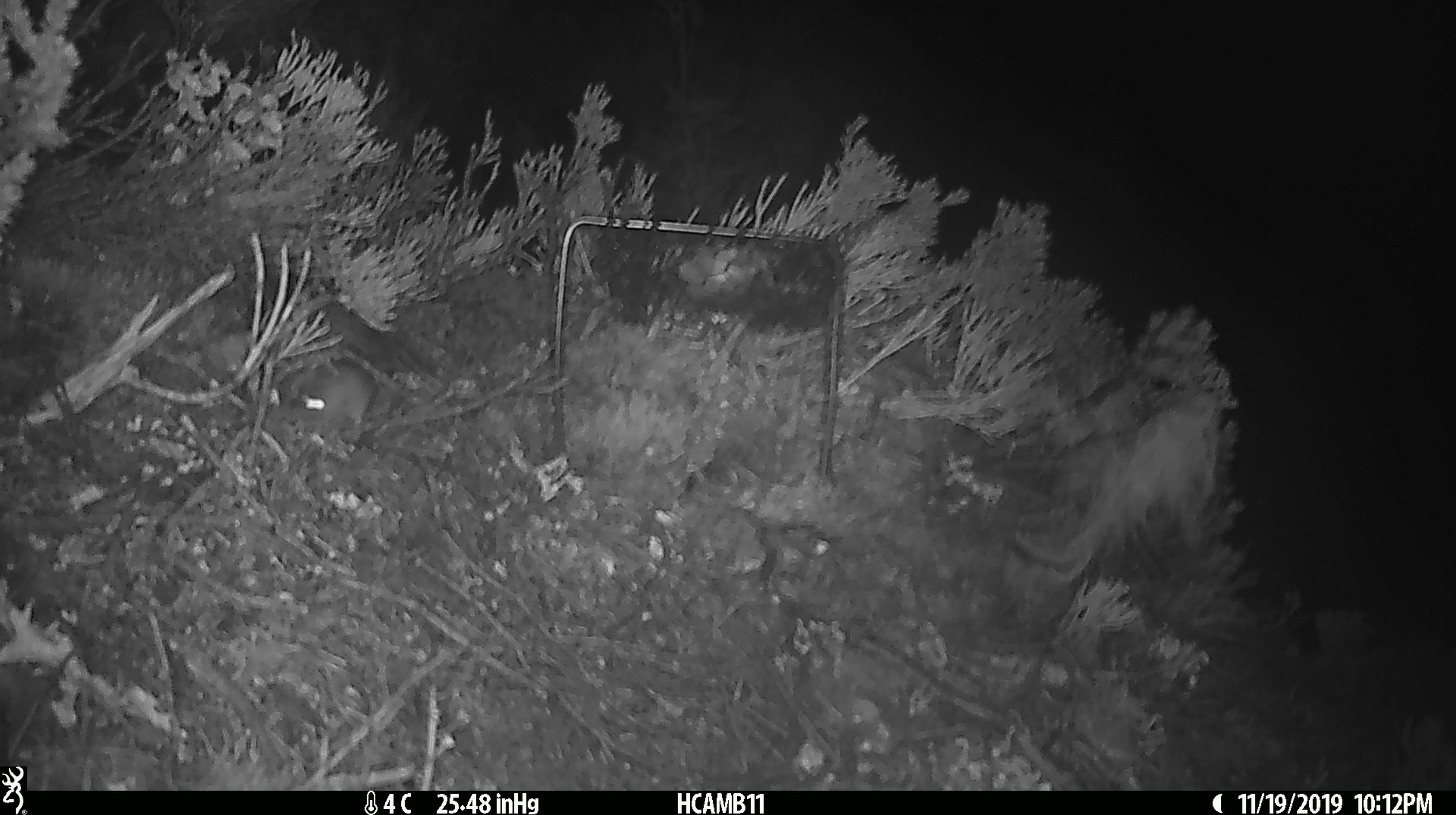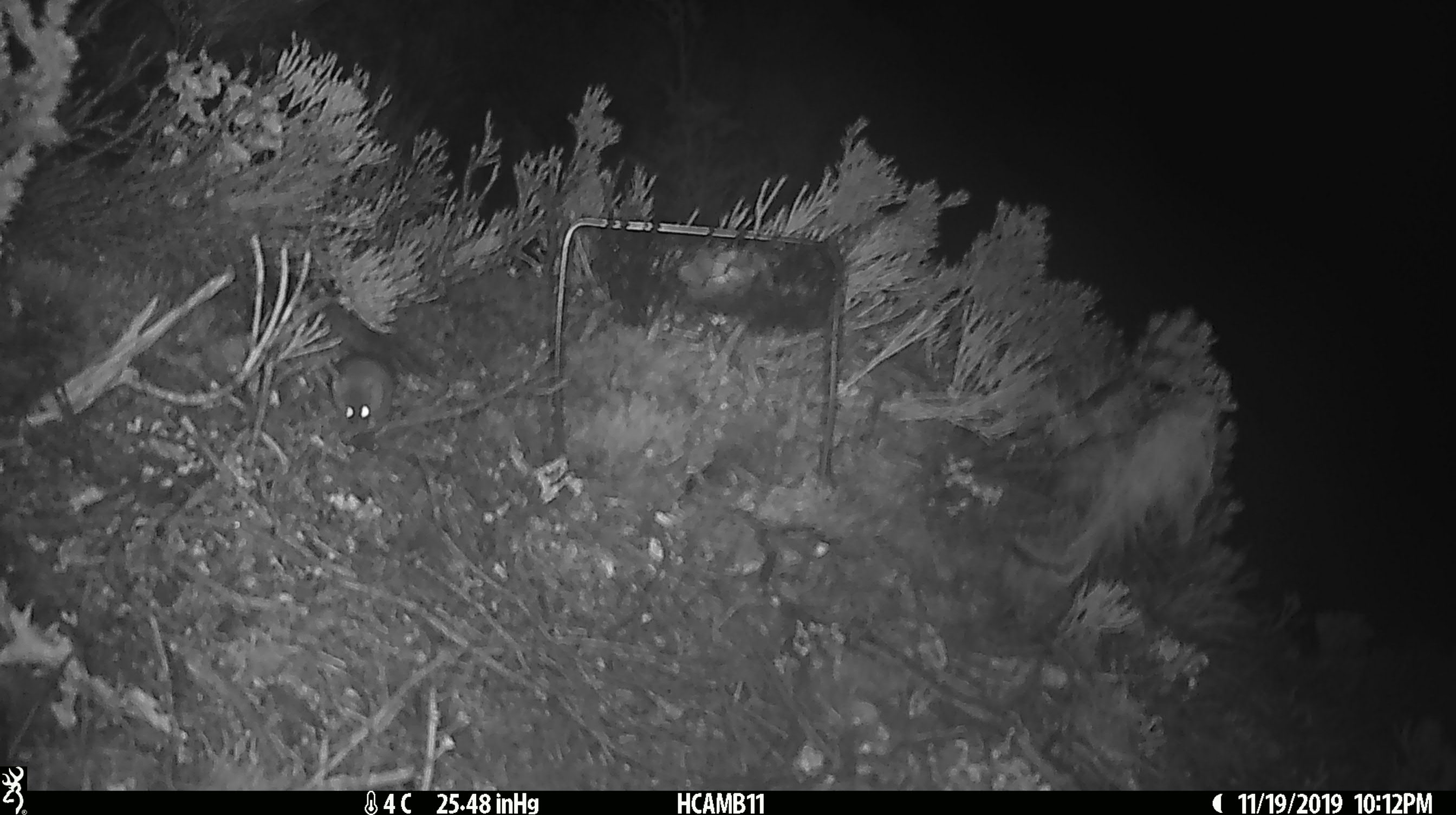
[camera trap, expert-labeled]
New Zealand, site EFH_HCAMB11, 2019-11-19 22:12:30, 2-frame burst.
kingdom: Animalia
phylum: Chordata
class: Mammalia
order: Rodentia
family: Muridae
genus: Mus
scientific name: Mus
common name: mouse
Mouse (Mus).